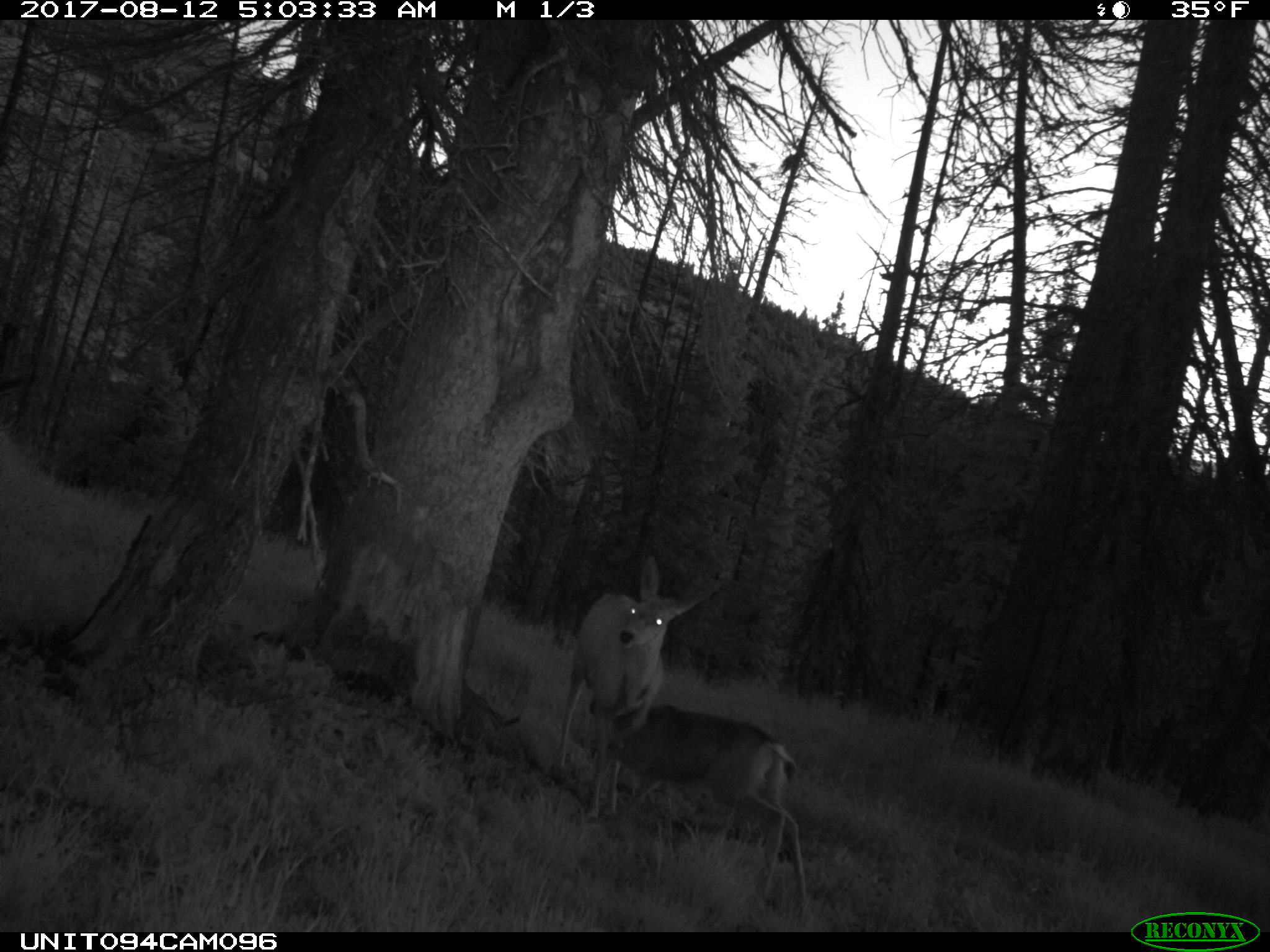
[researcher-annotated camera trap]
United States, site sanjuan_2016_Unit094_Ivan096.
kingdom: Animalia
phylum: Chordata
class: Mammalia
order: Artiodactyla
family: Cervidae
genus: Odocoileus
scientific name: Odocoileus hemionus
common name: mule deer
Odocoileus hemionus (mule deer).